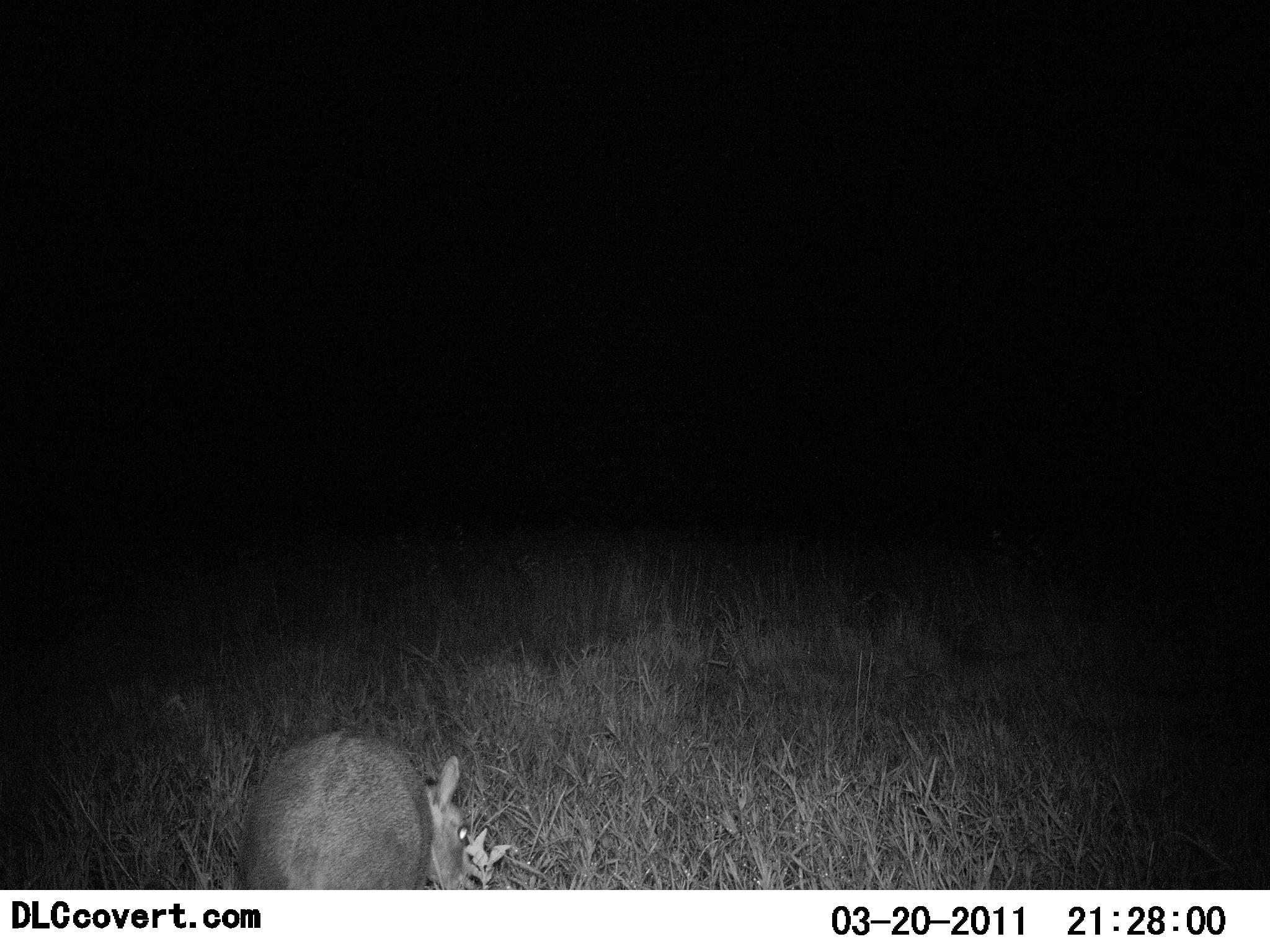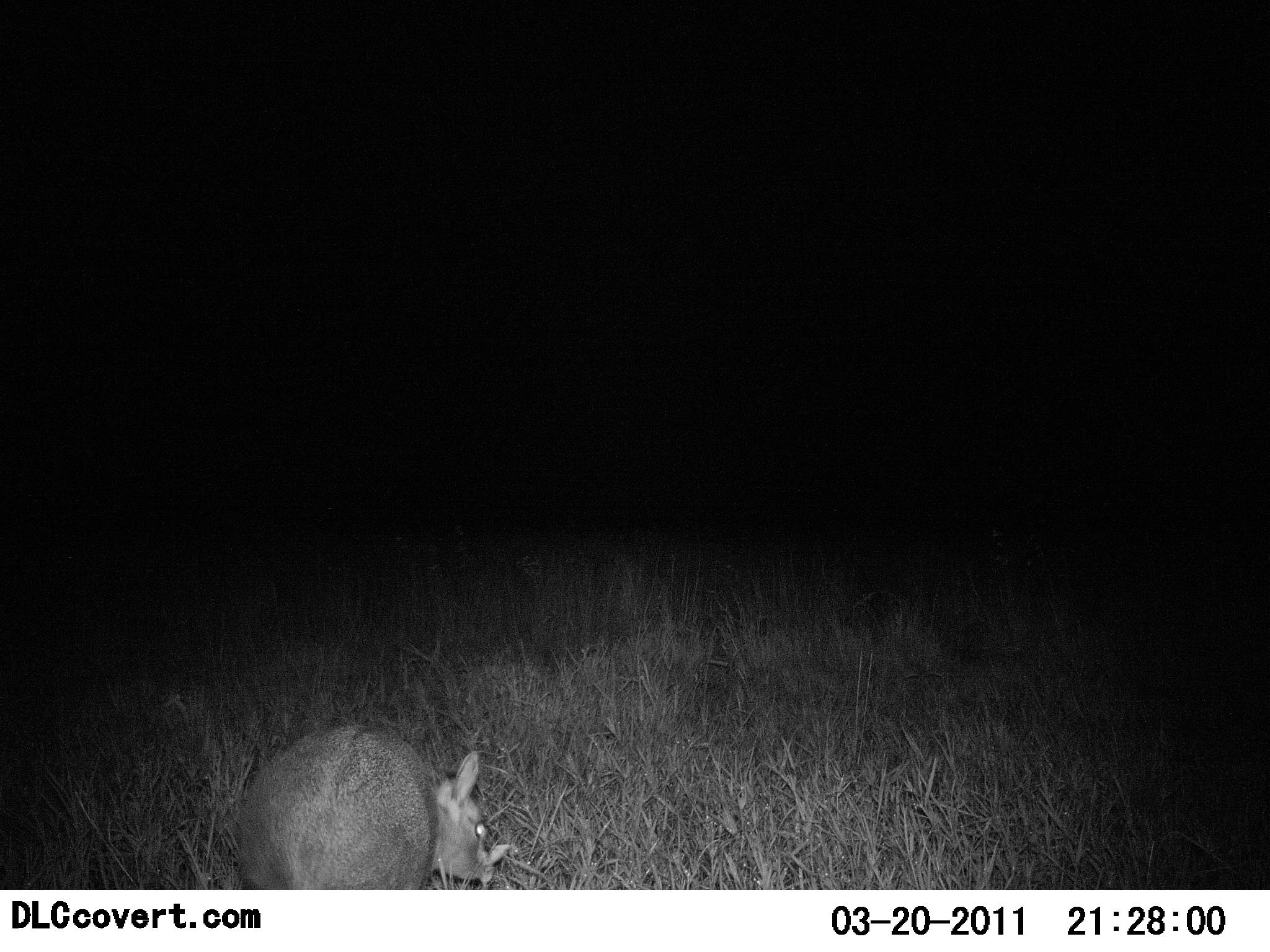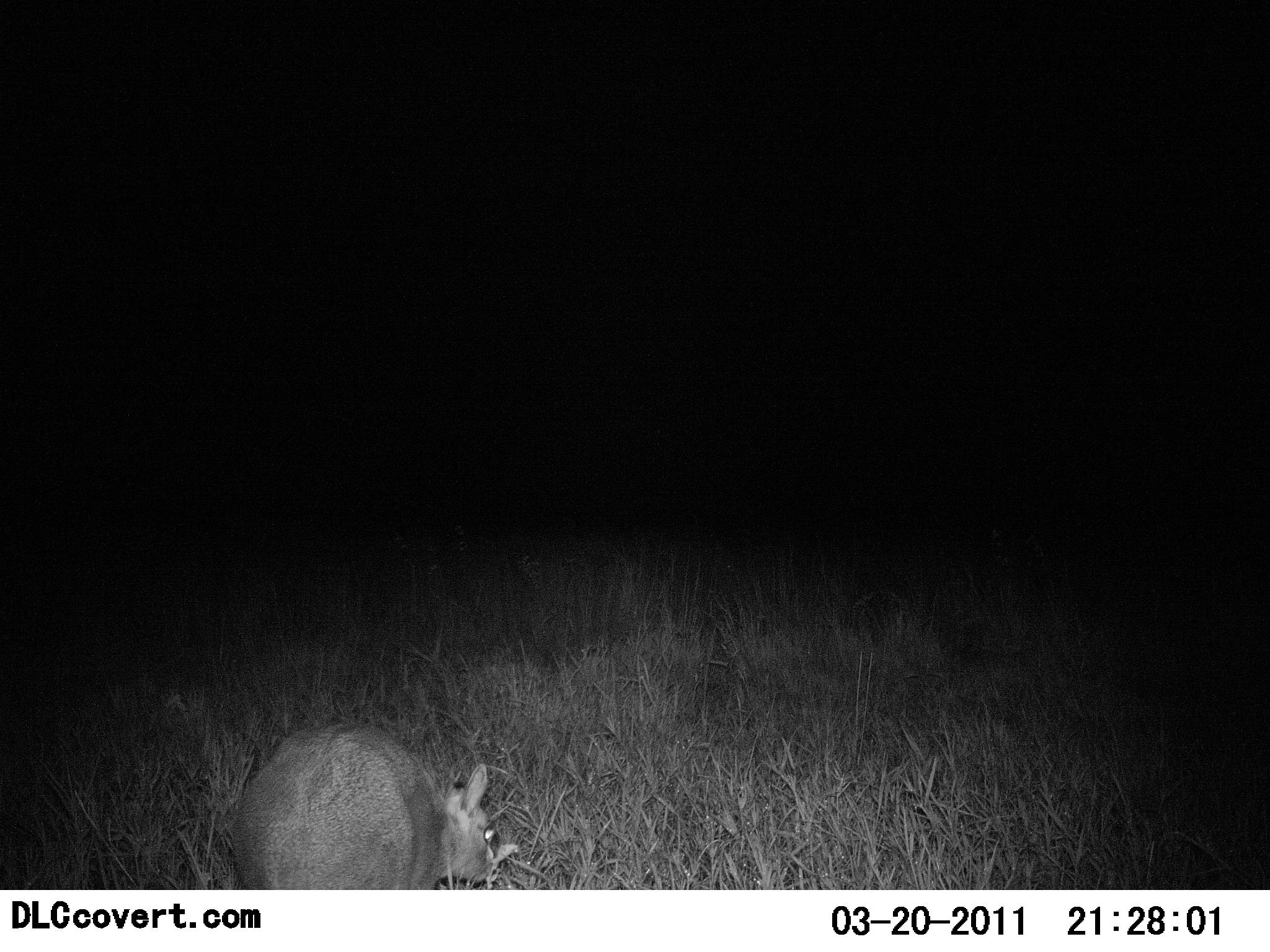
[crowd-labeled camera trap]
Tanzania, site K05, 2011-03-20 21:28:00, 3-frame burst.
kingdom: Animalia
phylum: Chordata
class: Mammalia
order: Artiodactyla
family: Bovidae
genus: Madoqua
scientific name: Madoqua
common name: dikdik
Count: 1.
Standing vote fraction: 20%.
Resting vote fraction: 0%.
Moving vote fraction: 10%.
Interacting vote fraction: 0%.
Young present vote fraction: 0%.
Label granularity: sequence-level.